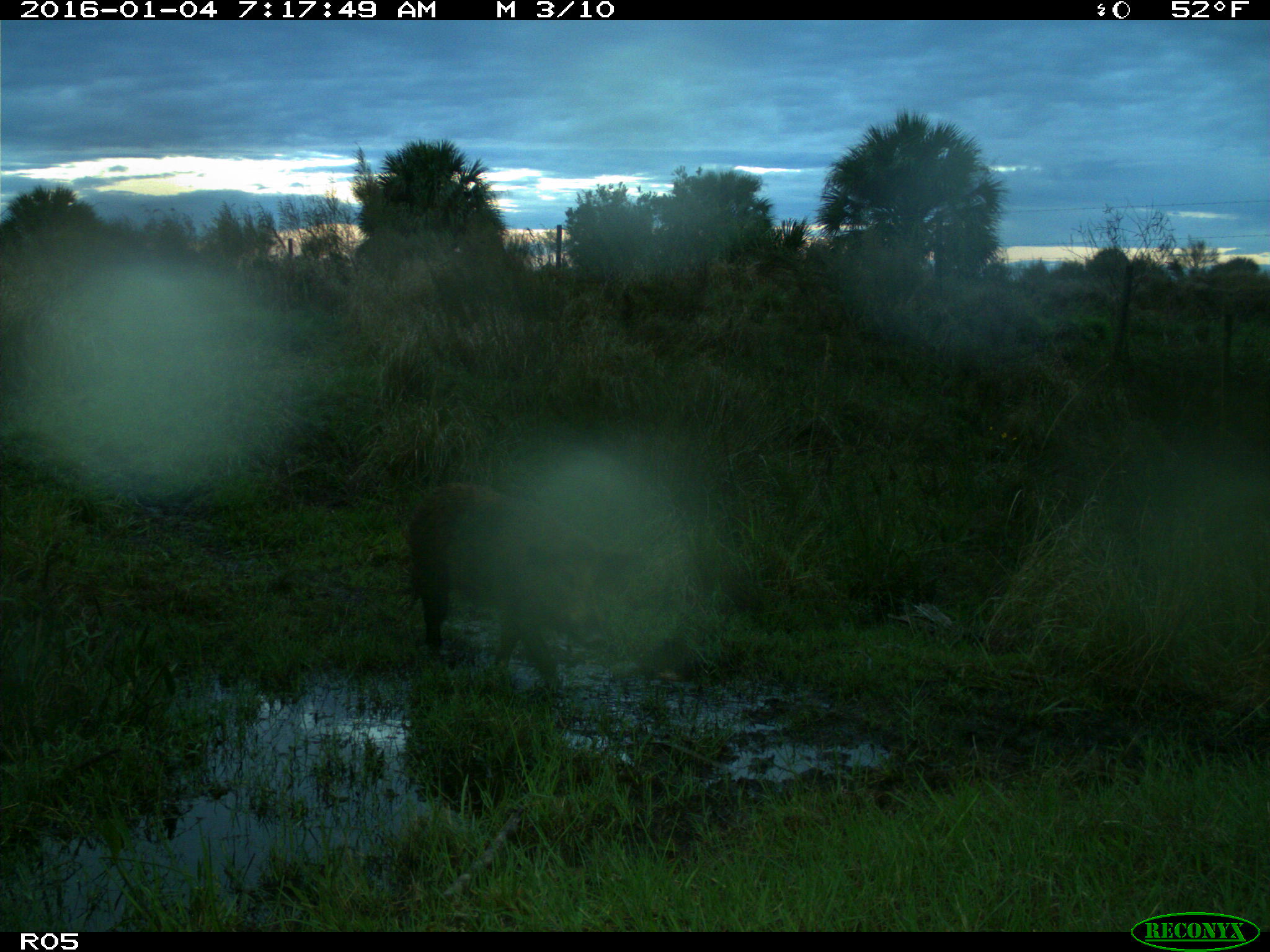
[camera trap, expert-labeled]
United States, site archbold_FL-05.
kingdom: Animalia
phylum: Chordata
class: Mammalia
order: Artiodactyla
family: Suidae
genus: Sus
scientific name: Sus scrofa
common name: wild boar